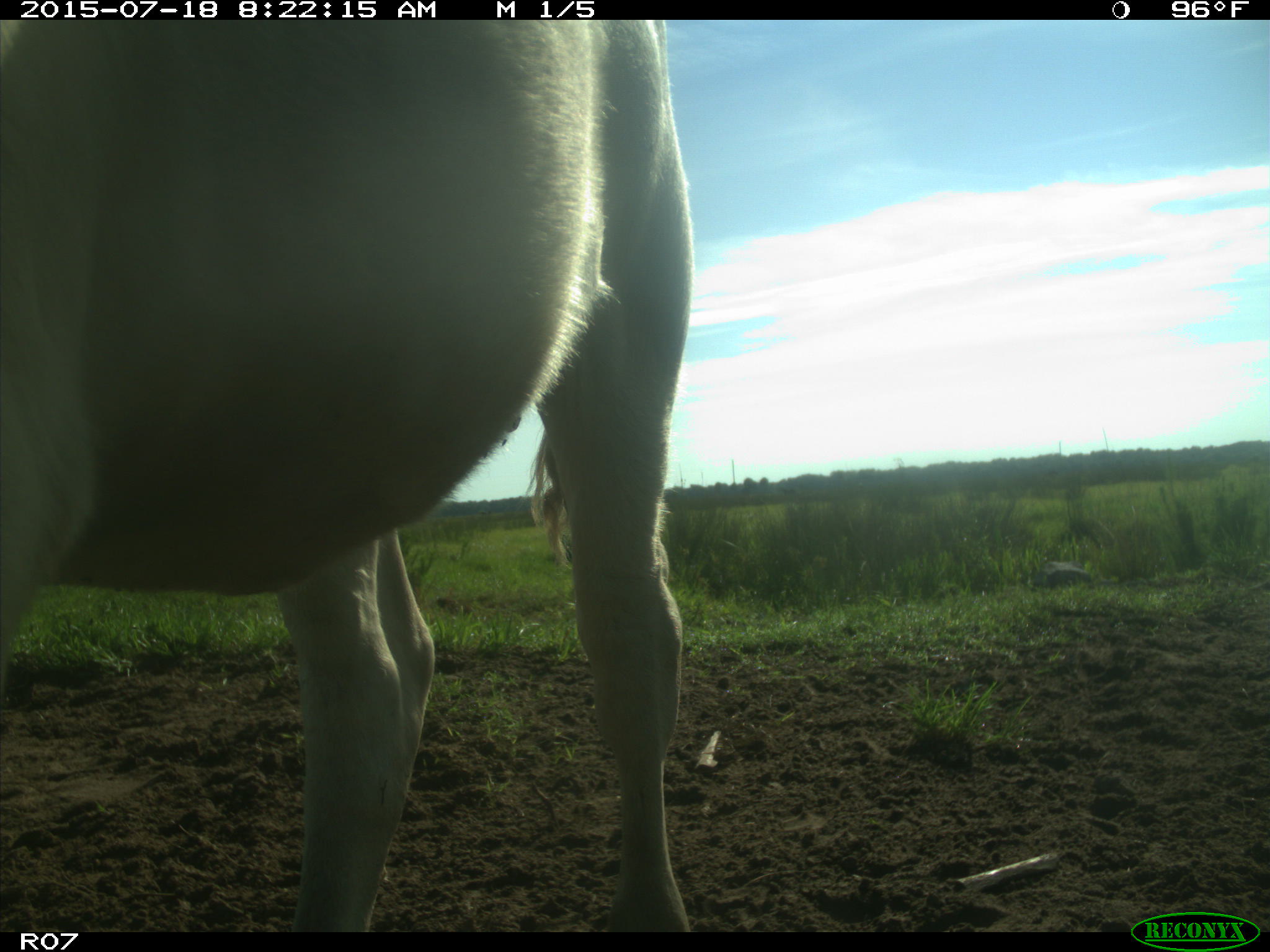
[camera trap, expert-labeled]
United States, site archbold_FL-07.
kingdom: Animalia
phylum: Chordata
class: Mammalia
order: Artiodactyla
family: Bovidae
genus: Bos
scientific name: Bos taurus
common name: domestic cow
Bos taurus (domestic cow).